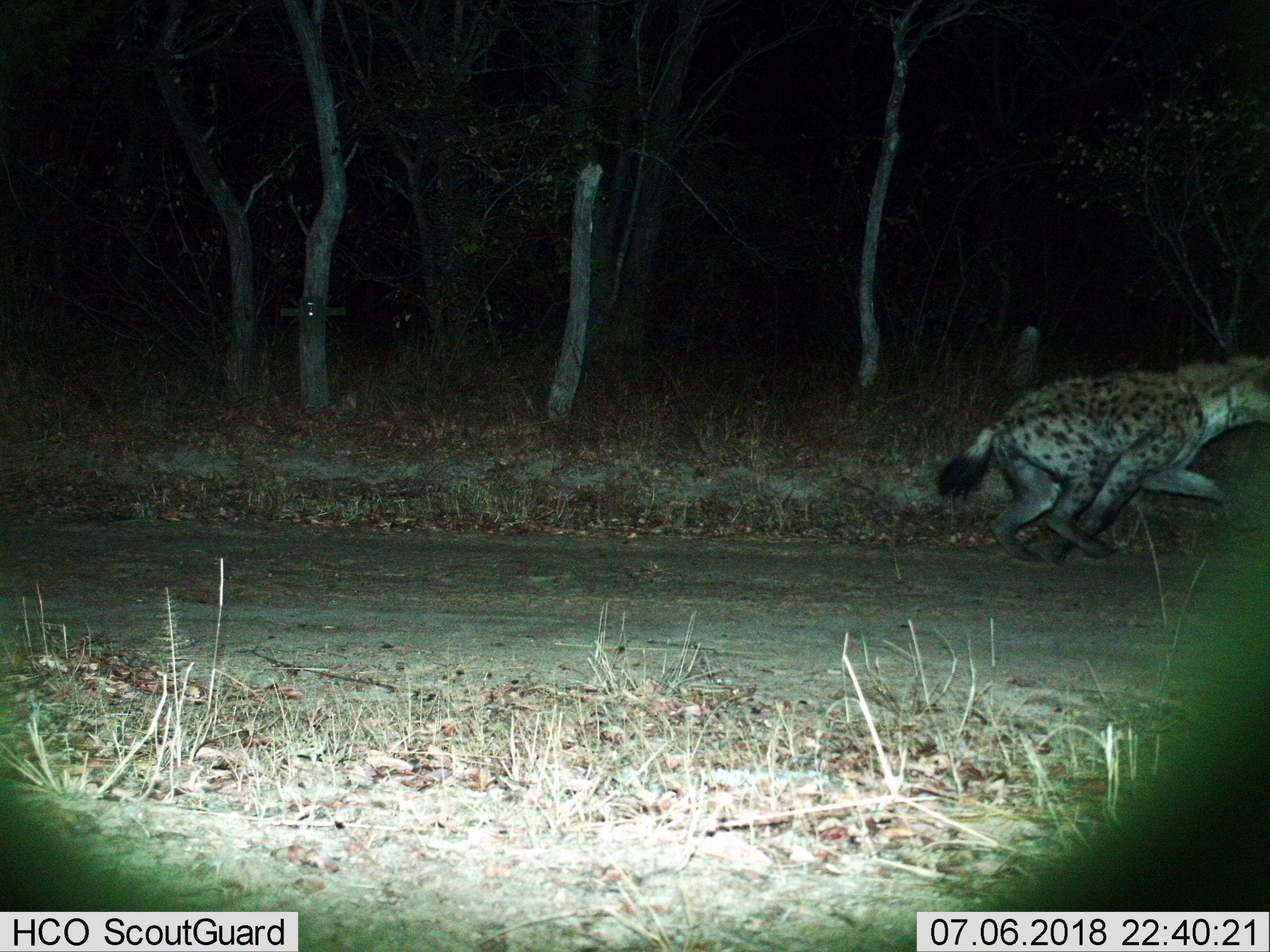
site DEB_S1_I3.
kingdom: Animalia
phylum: Chordata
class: Mammalia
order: Carnivora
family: Hyaenidae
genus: Crocuta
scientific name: Crocuta crocuta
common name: spotted hyena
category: hyenaspotted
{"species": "hyenaspotted (spotted hyena) (Crocuta crocuta)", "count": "1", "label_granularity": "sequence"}